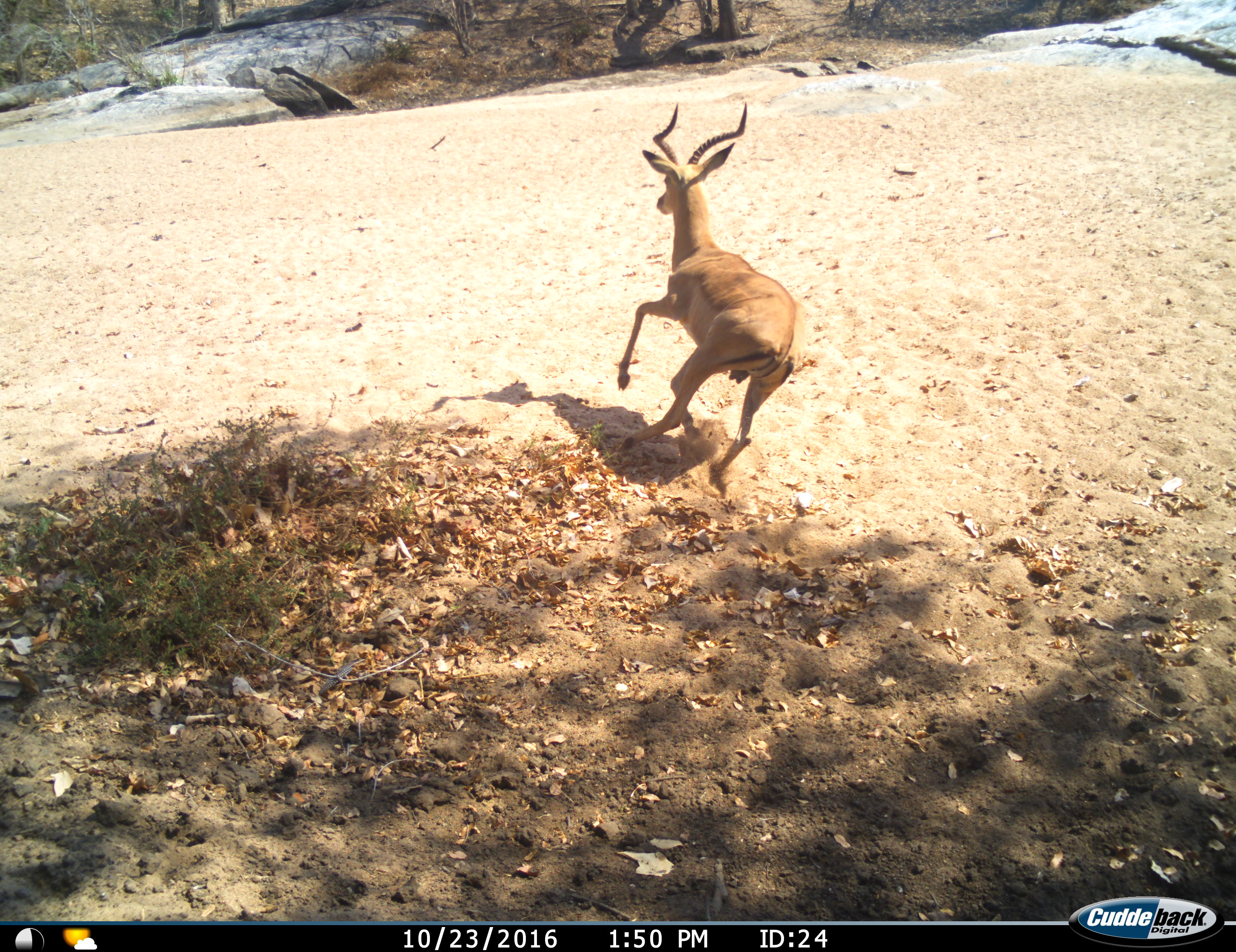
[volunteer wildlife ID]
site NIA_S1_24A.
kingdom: Animalia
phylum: Chordata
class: Mammalia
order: Artiodactyla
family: Bovidae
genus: Aepyceros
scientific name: Aepyceros melampus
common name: impala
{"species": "impala (Aepyceros melampus)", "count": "1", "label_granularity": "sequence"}